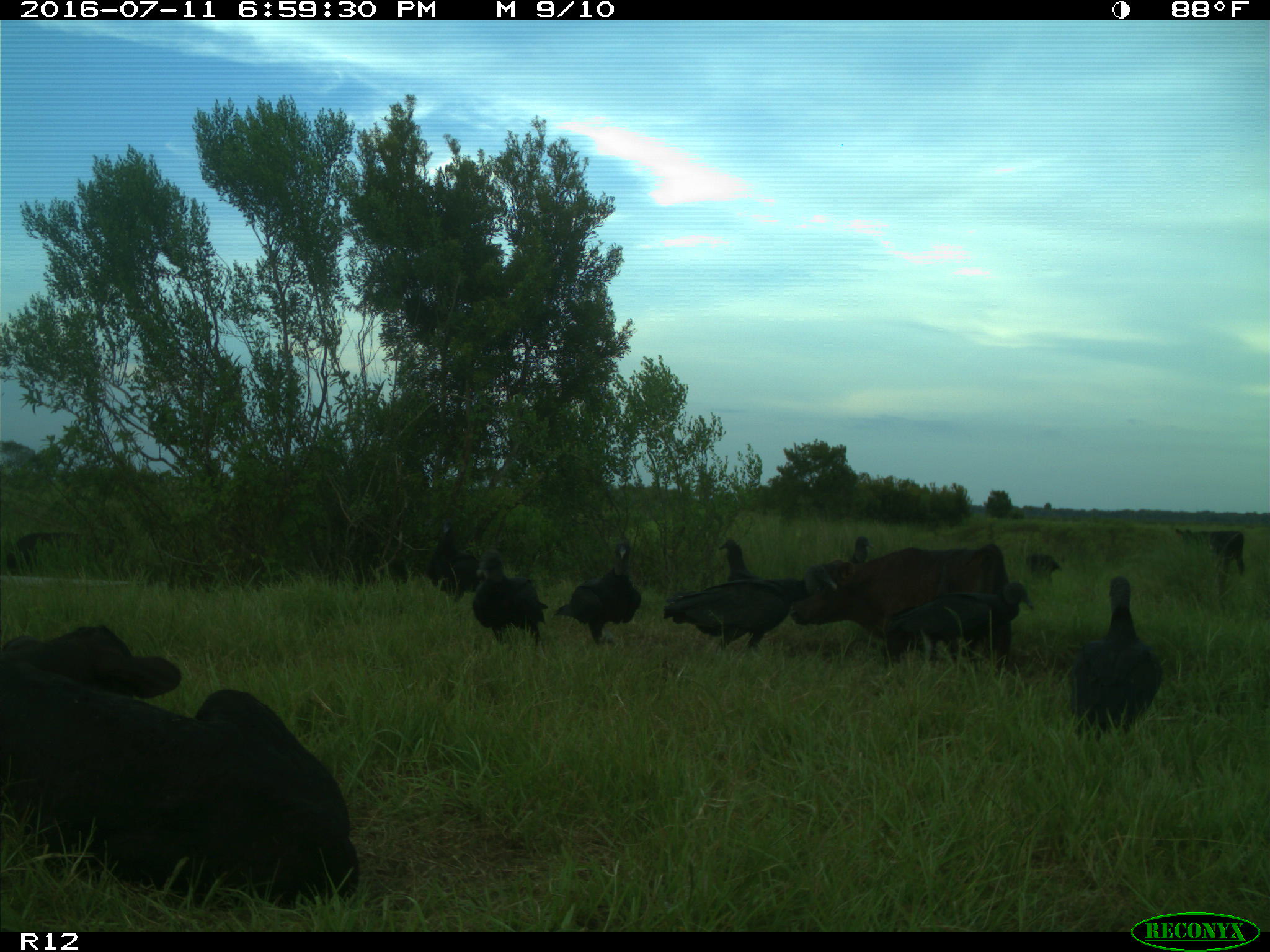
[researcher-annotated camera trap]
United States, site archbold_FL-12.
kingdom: Animalia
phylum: Chordata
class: Mammalia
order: Artiodactyla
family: Bovidae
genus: Bos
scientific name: Bos taurus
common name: domestic cow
Bos taurus (domestic cow).